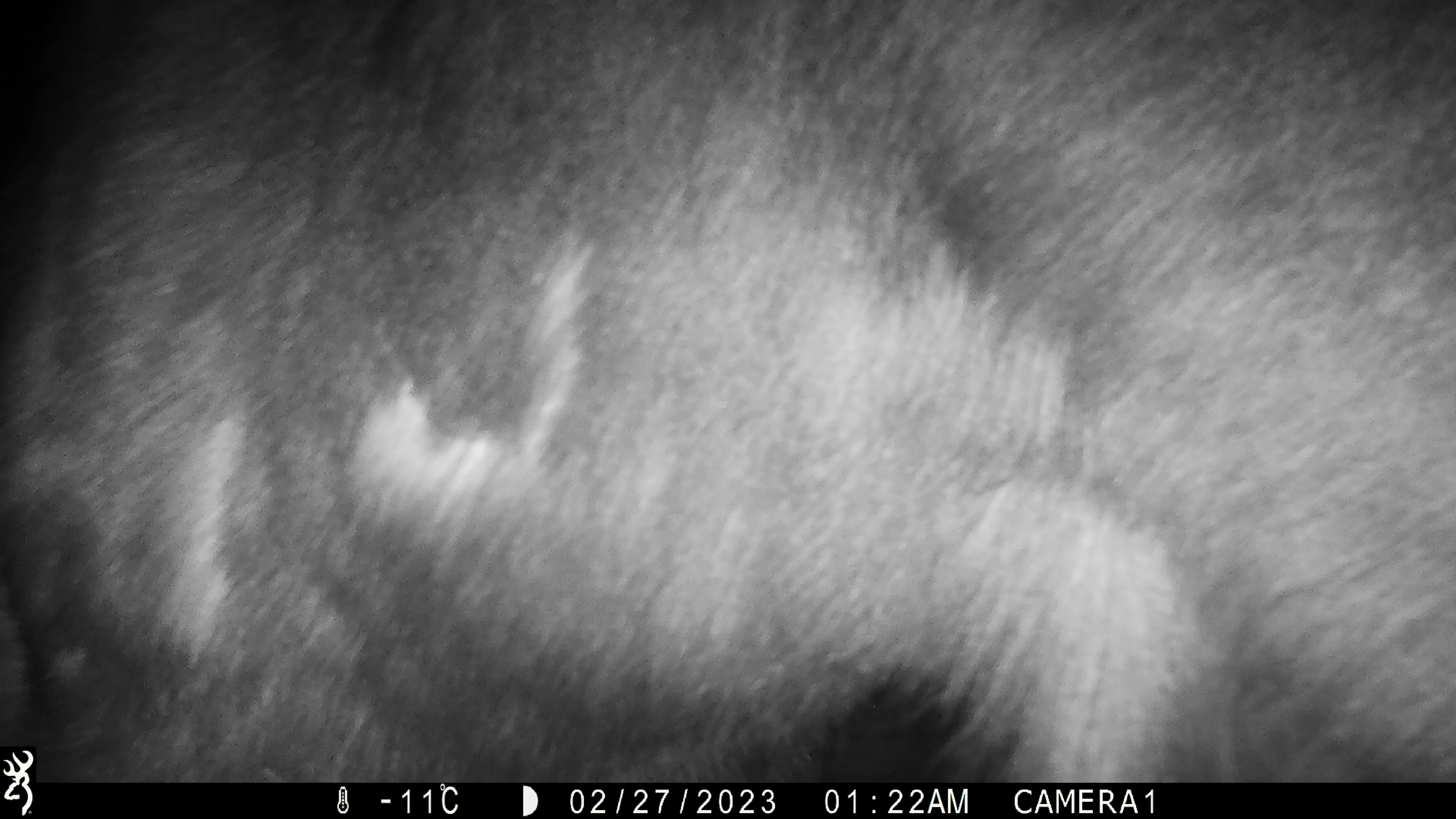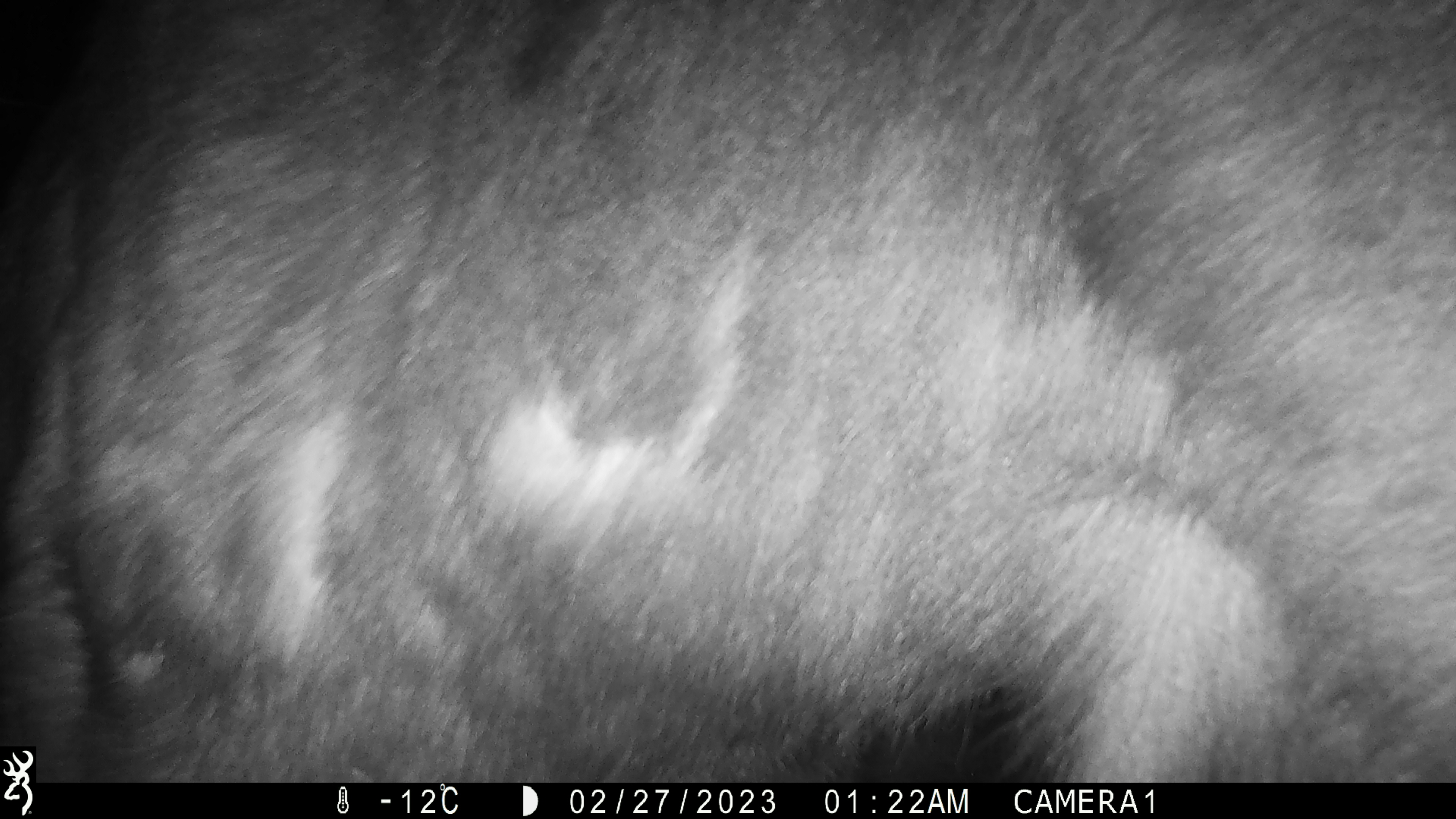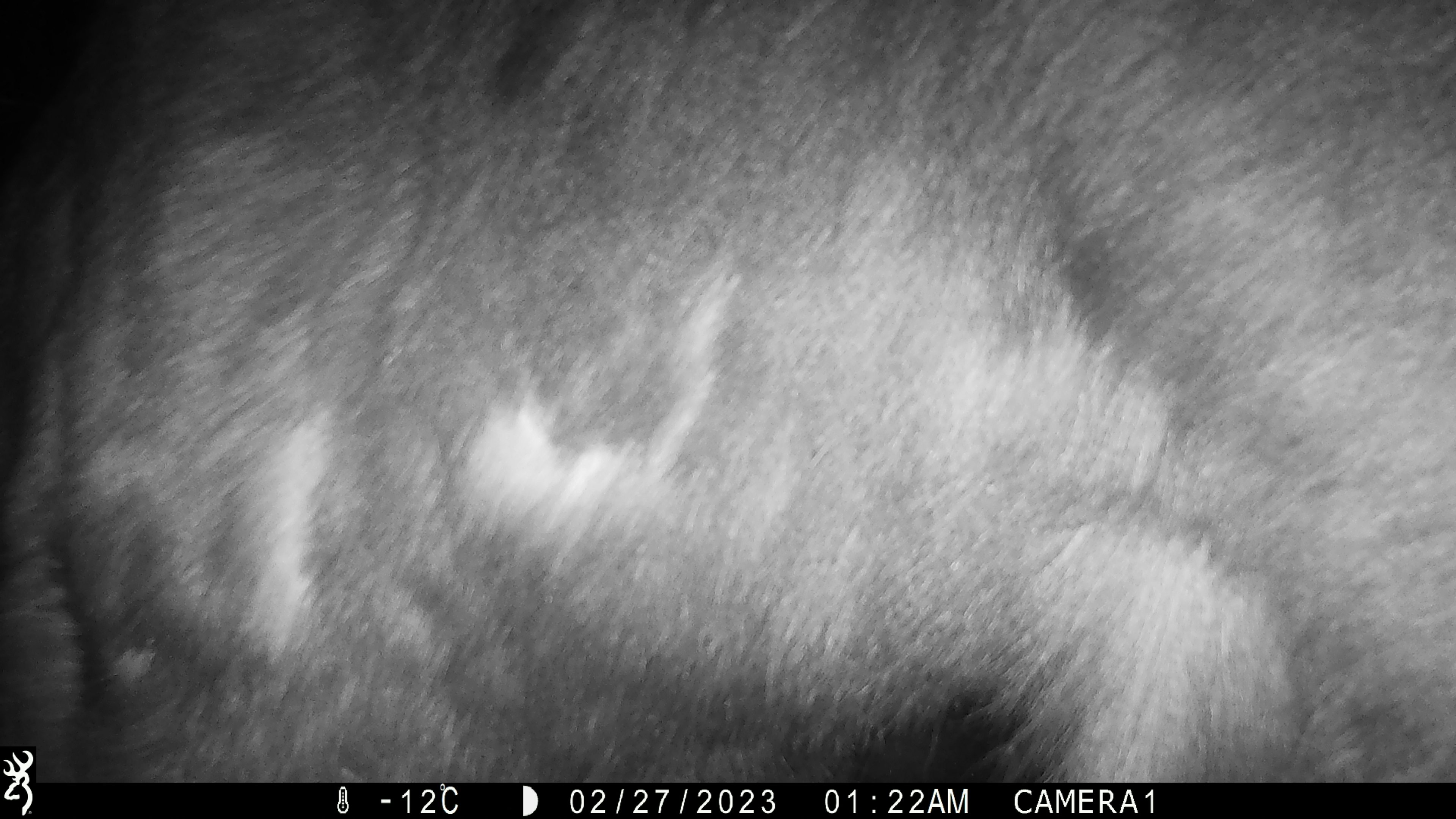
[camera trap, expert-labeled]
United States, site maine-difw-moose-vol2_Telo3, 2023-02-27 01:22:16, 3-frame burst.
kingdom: Animalia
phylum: Chordata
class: Mammalia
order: Artiodactyla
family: Cervidae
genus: Alces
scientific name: Alces alces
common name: moose